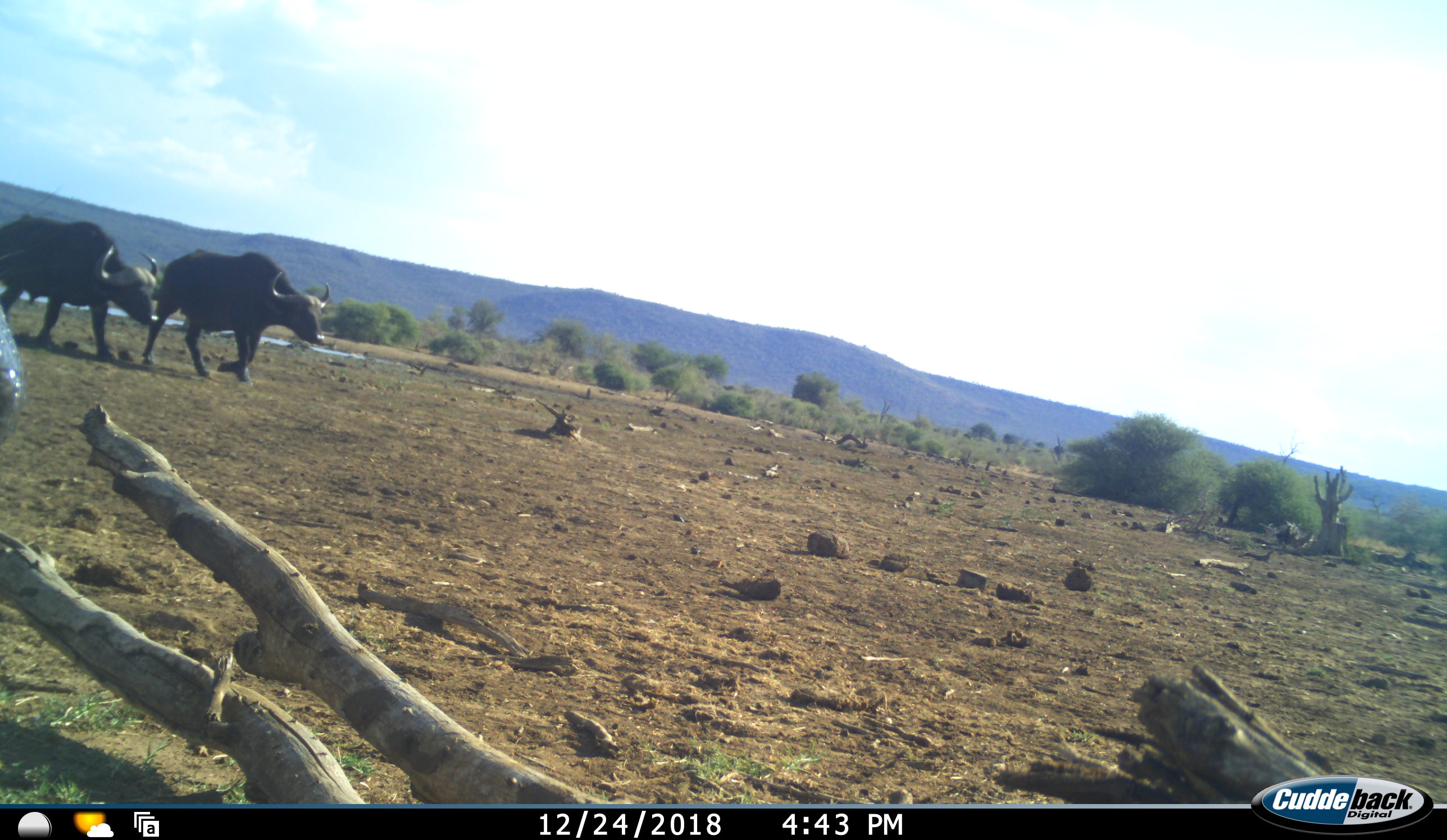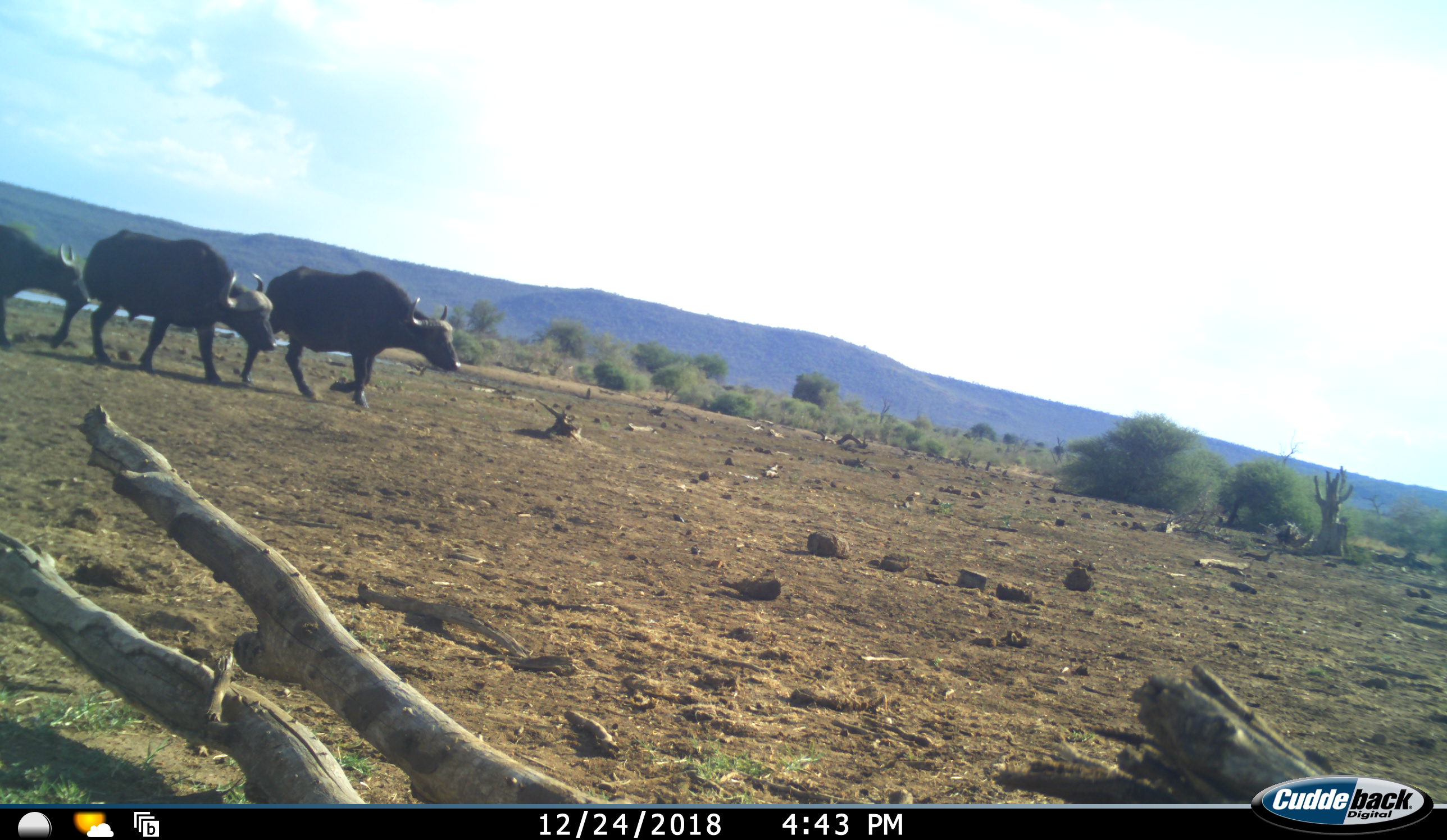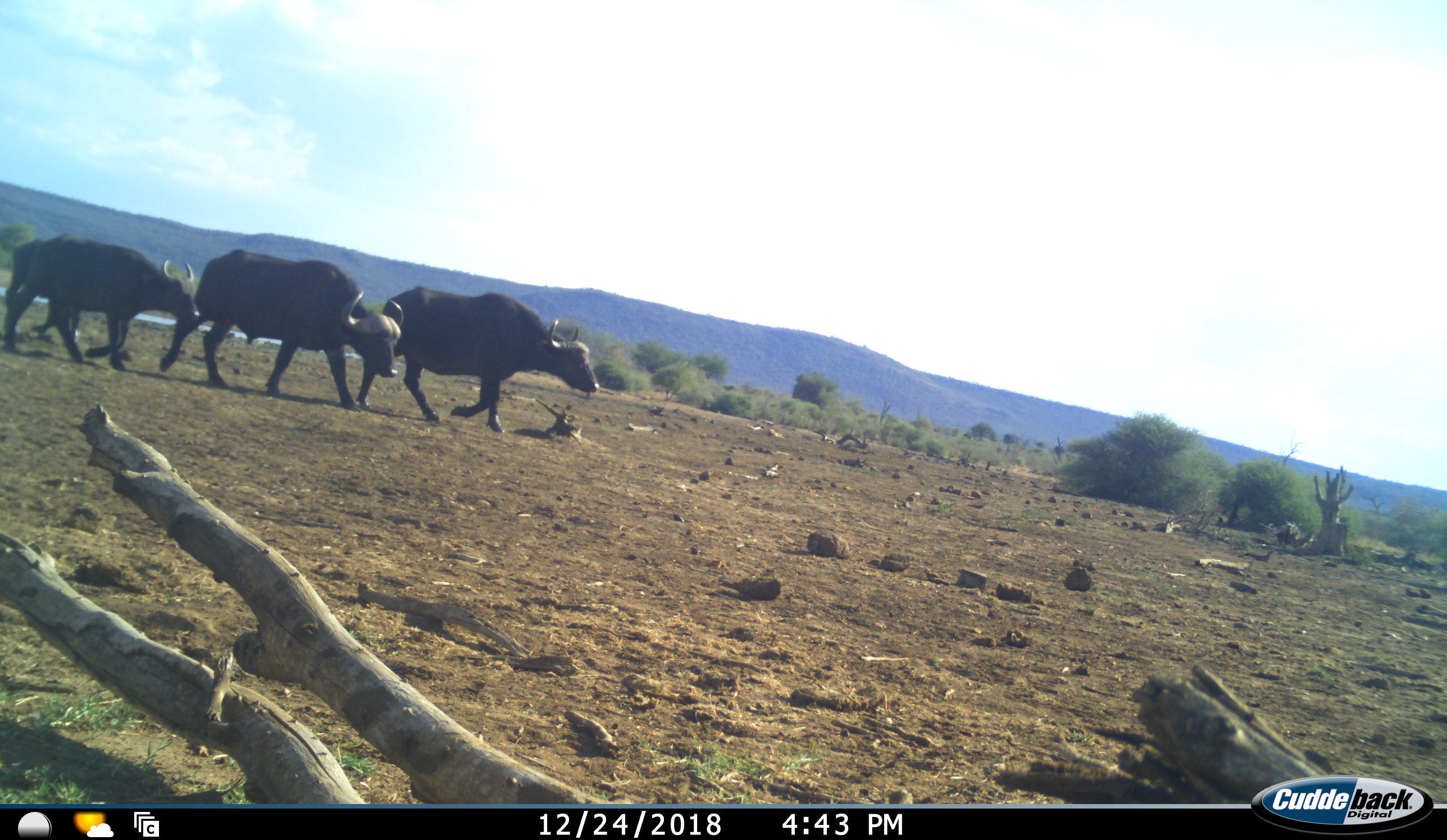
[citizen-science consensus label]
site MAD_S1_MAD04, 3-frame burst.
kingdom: Animalia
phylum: Chordata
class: Mammalia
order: Artiodactyla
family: Bovidae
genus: Syncerus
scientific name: Syncerus caffer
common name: african buffalo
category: buffalo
Buffalo (african buffalo) (Syncerus caffer), count 3. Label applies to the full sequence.